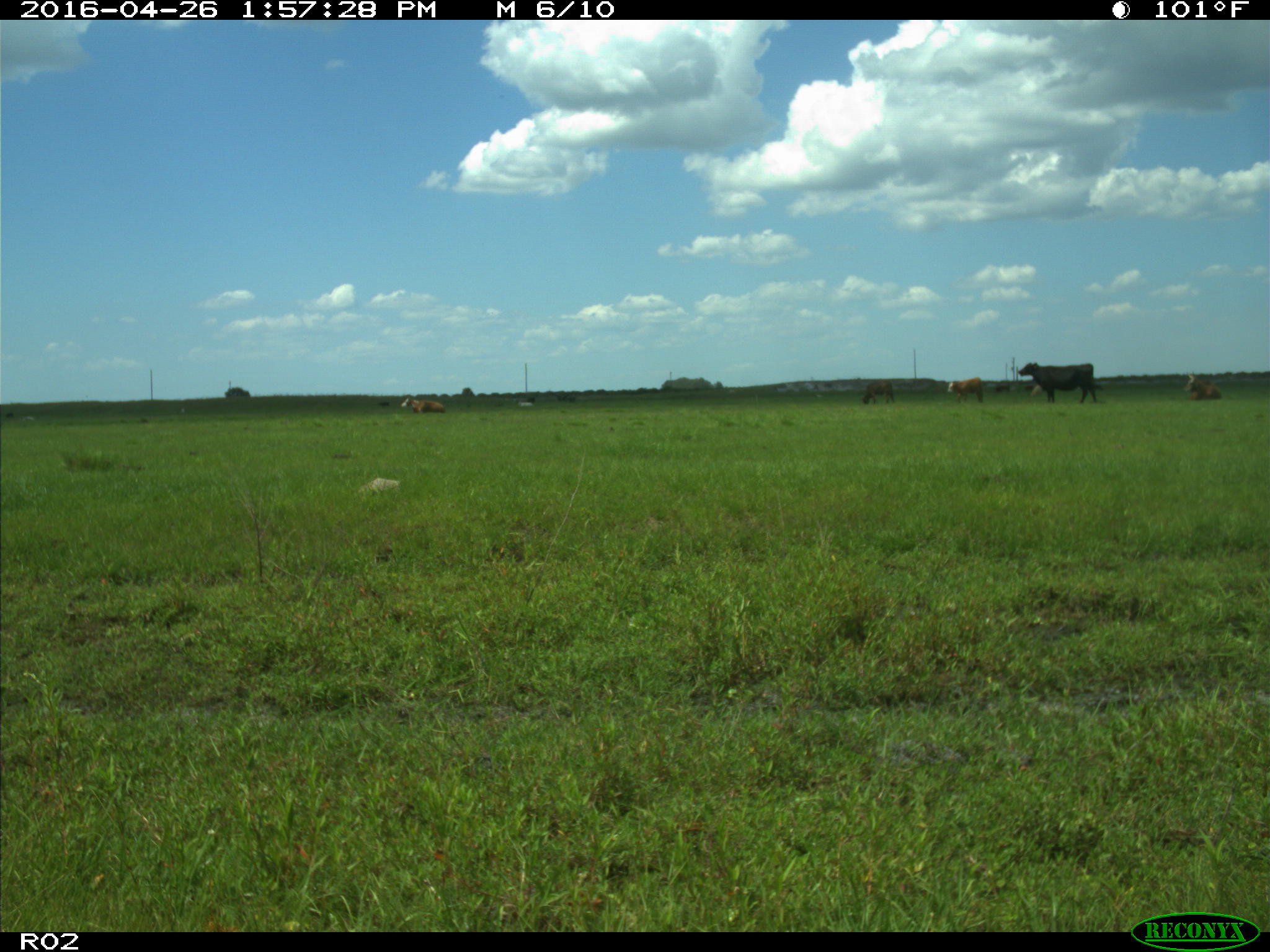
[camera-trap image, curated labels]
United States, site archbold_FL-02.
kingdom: Animalia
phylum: Chordata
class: Mammalia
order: Artiodactyla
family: Bovidae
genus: Bos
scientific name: Bos taurus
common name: domestic cow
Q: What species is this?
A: Bos taurus (domestic cow).